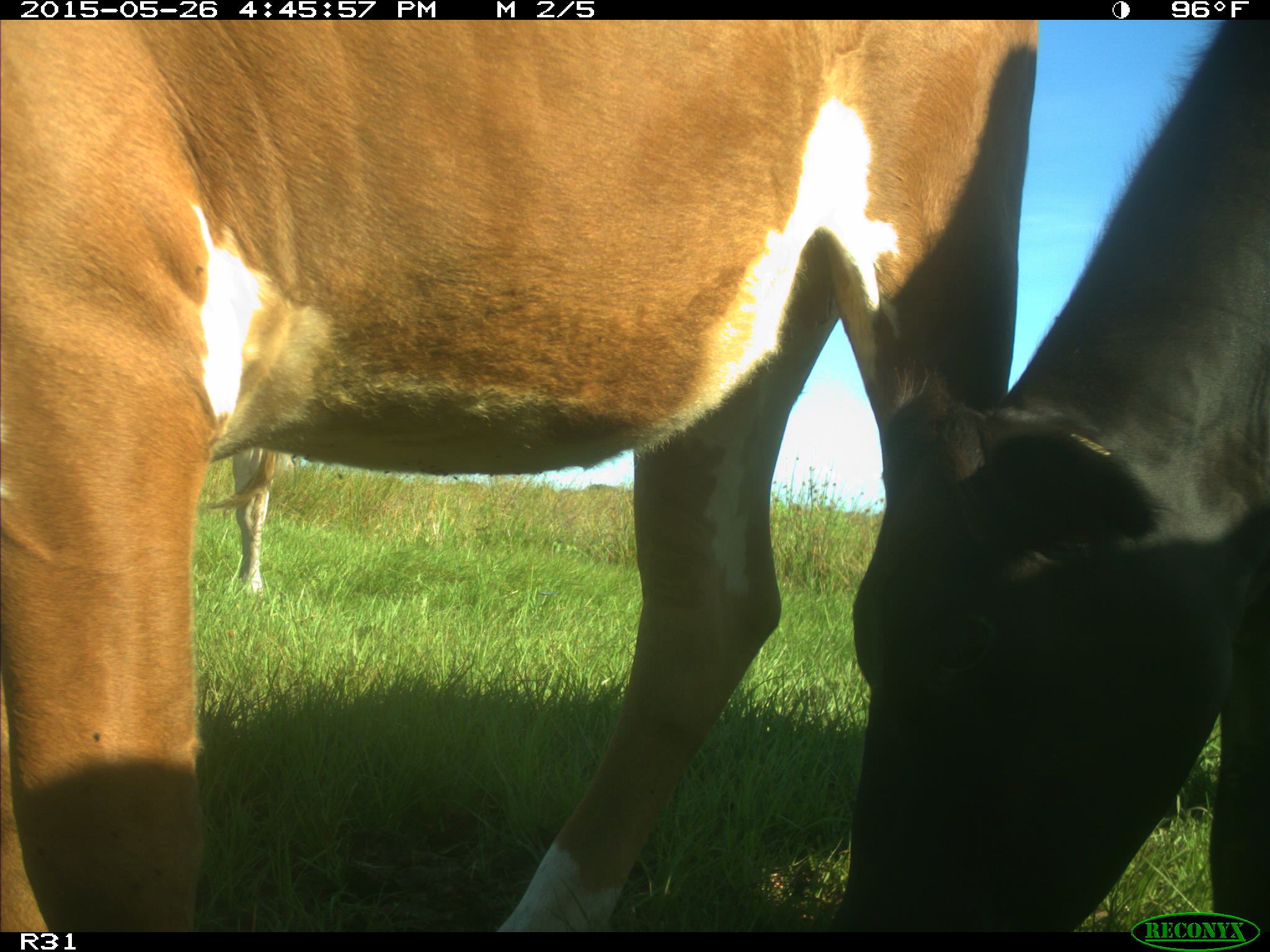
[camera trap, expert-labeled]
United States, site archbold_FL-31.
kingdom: Animalia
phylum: Chordata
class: Mammalia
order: Artiodactyla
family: Bovidae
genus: Bos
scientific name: Bos taurus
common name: domestic cow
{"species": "Bos taurus (domestic cow)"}